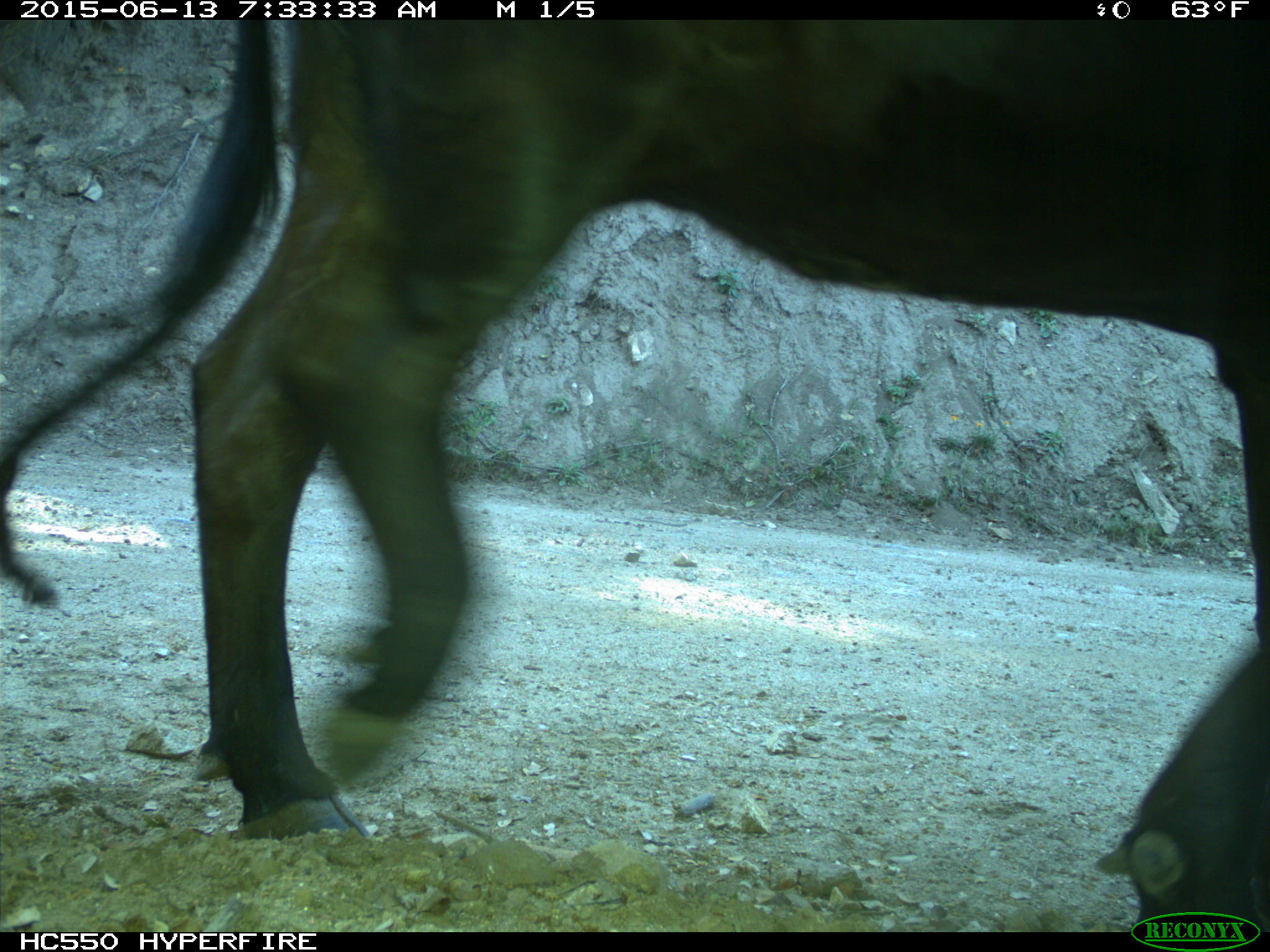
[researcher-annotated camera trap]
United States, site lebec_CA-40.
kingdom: Animalia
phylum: Chordata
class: Mammalia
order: Artiodactyla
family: Bovidae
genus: Bos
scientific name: Bos taurus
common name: domestic cow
Bos taurus (domestic cow).